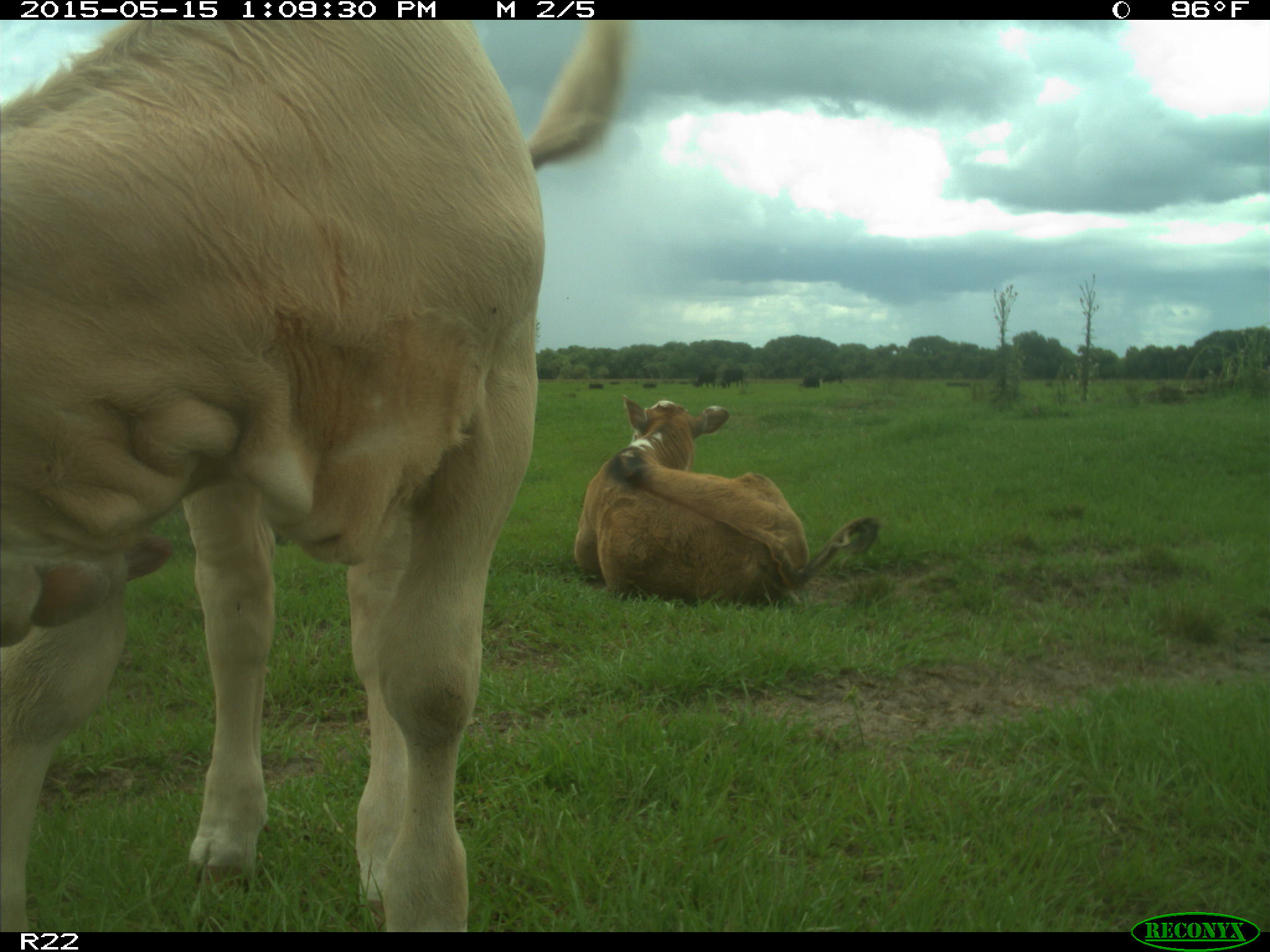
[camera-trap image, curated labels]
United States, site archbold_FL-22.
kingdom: Animalia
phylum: Chordata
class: Mammalia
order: Artiodactyla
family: Bovidae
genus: Bos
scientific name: Bos taurus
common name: domestic cow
Bos taurus (domestic cow).